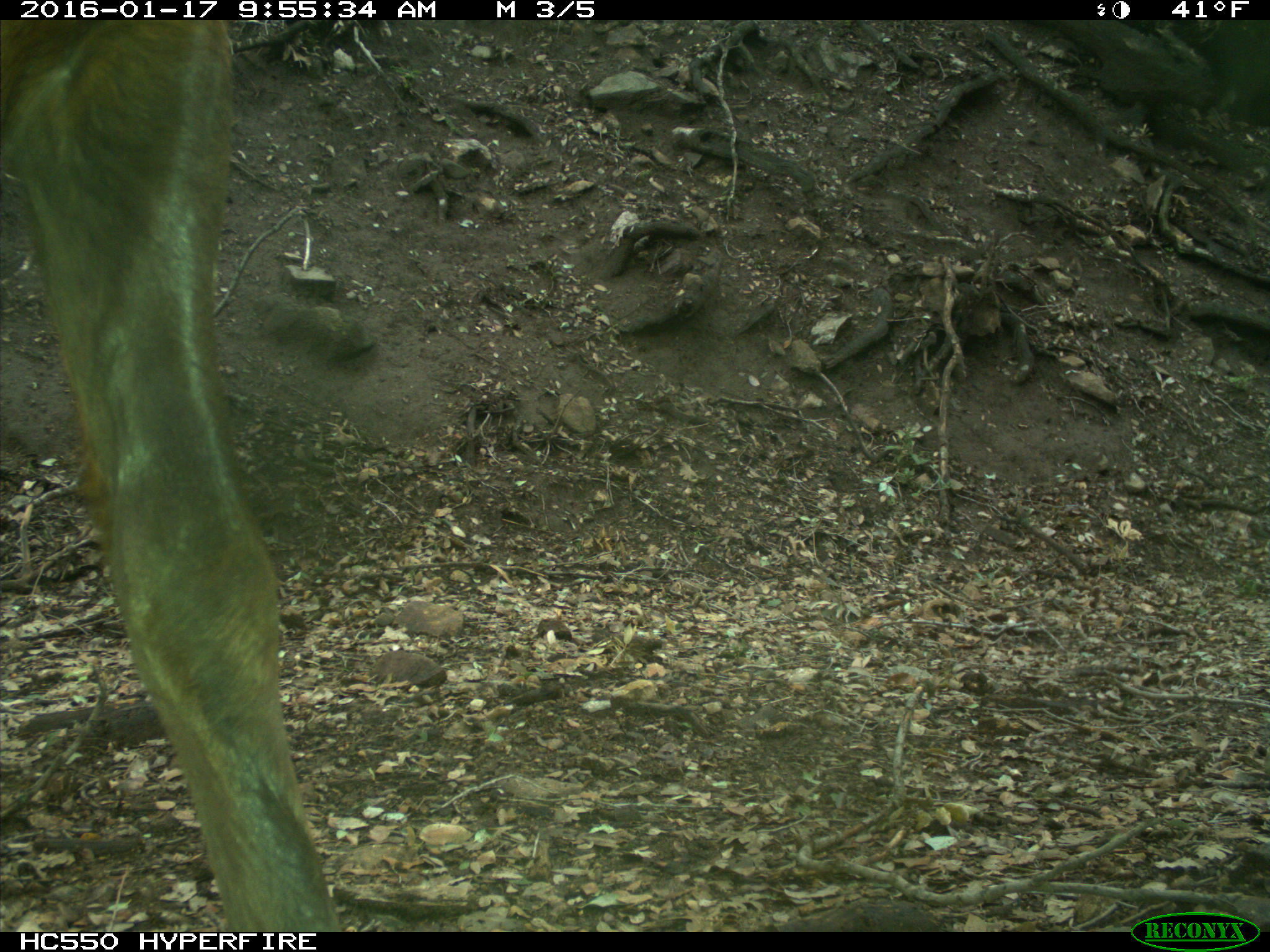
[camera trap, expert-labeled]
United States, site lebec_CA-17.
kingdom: Animalia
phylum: Chordata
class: Mammalia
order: Artiodactyla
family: Cervidae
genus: Cervus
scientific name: Cervus canadensis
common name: elk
Cervus canadensis (elk).